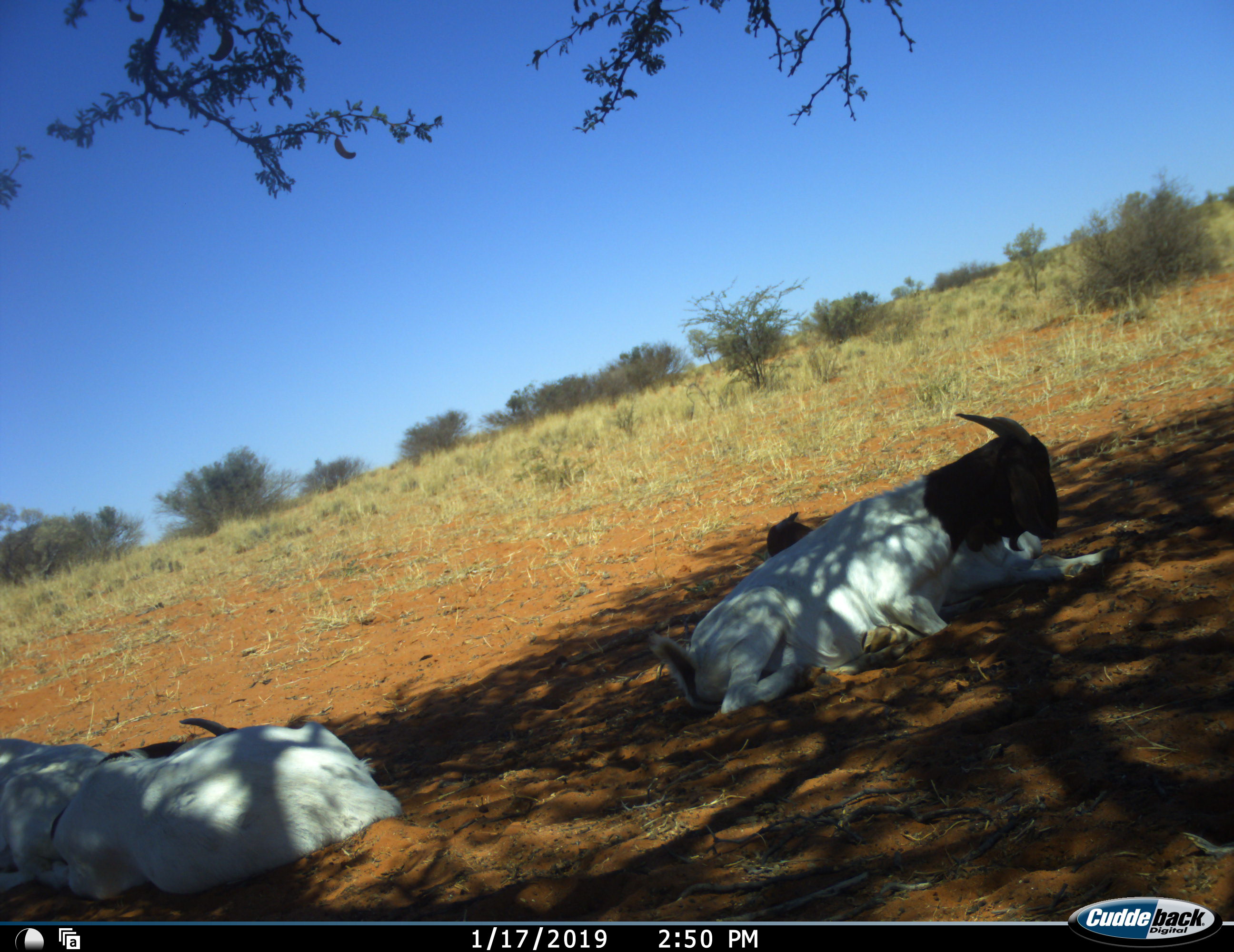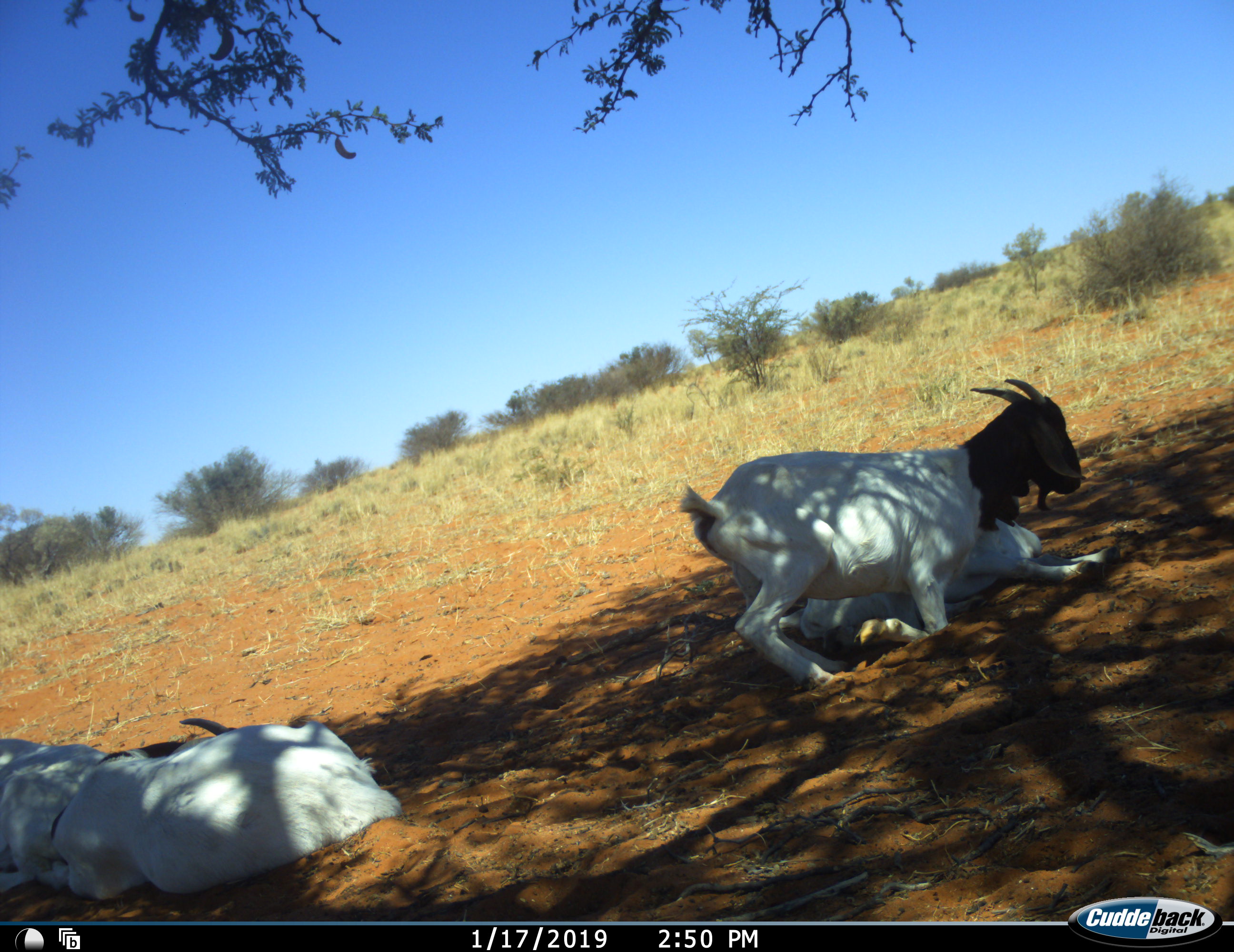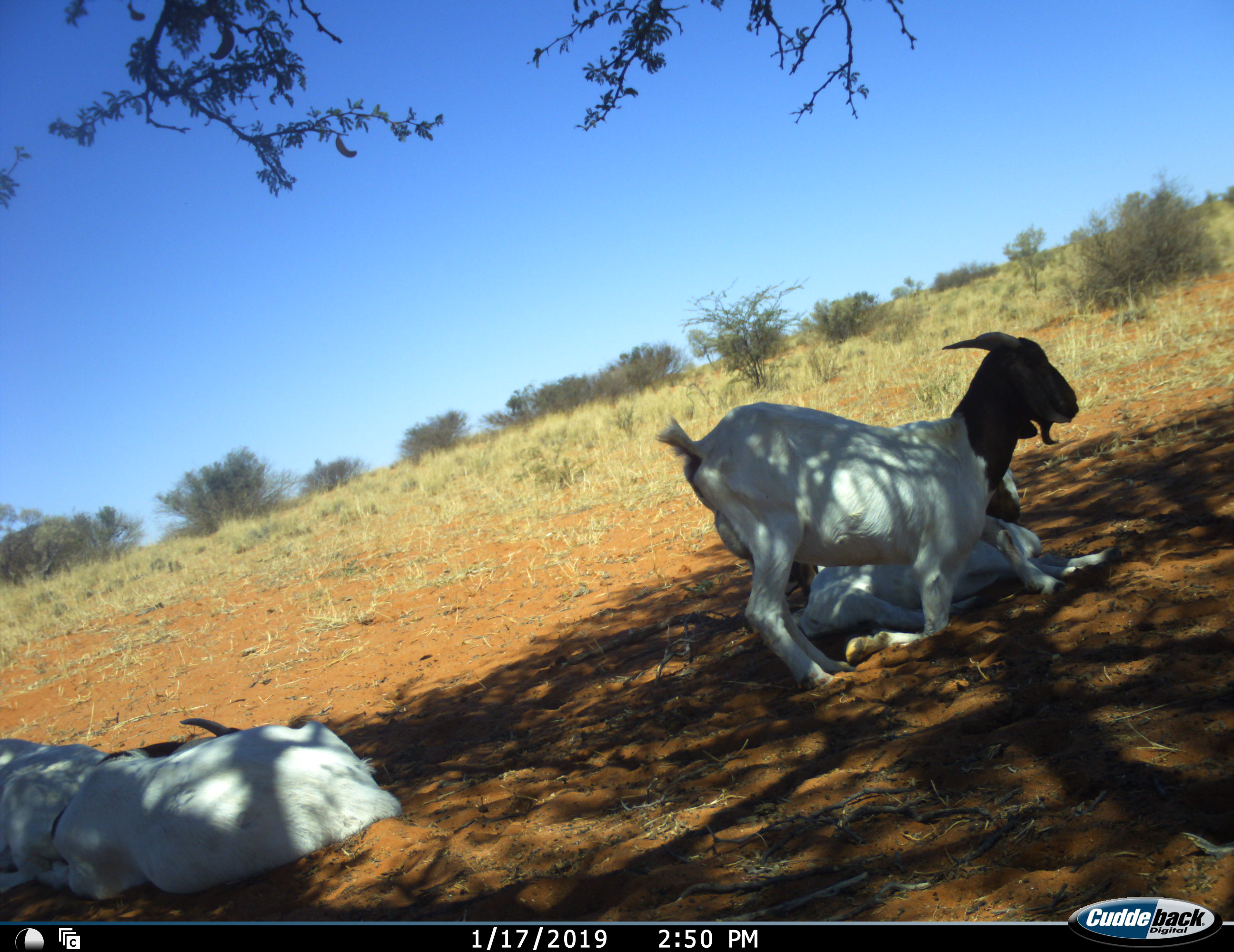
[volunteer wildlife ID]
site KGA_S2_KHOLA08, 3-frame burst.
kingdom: Animalia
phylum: Chordata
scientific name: Vertebrata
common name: domestic animal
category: domesticanimal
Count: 4.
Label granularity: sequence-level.